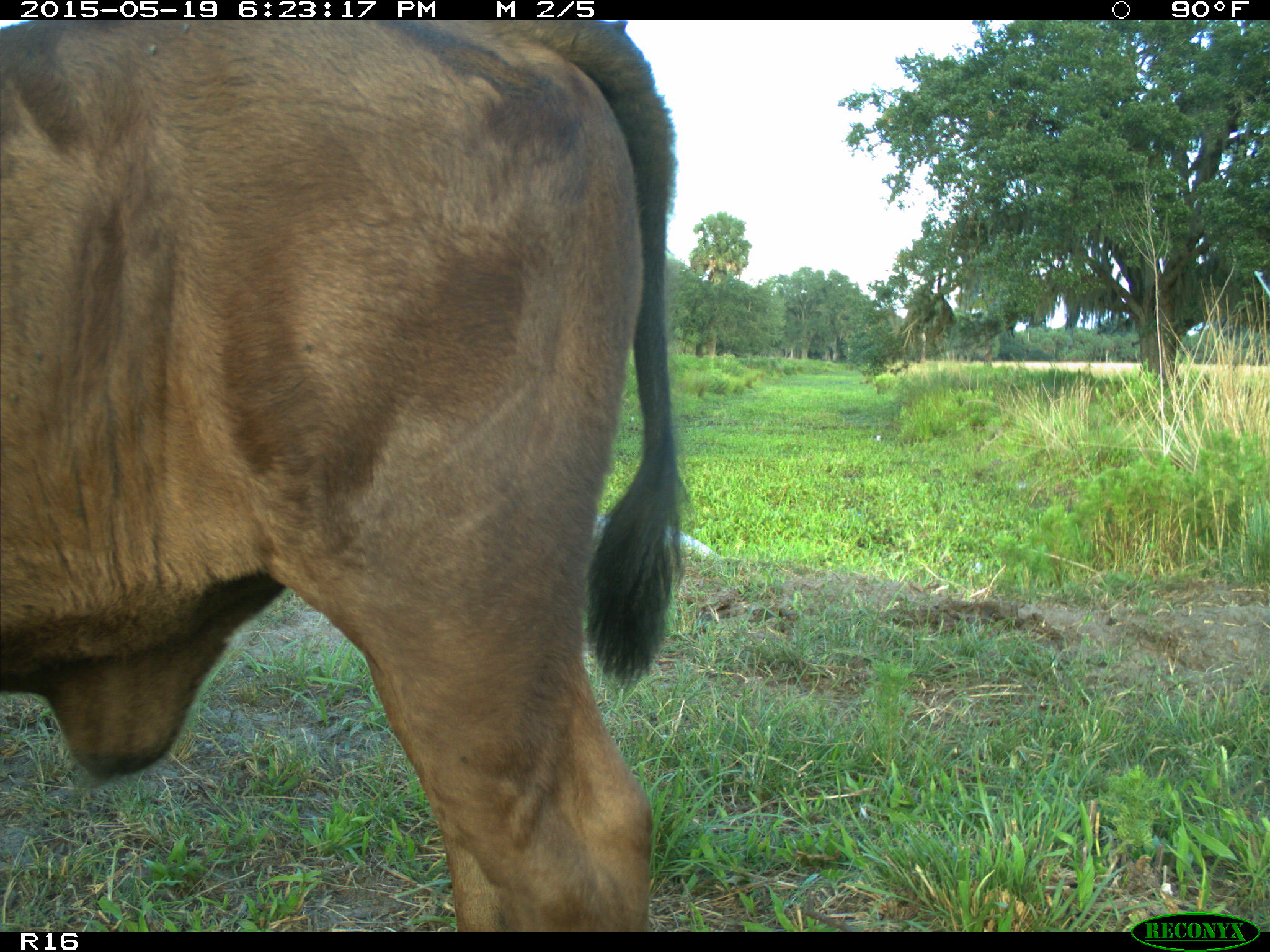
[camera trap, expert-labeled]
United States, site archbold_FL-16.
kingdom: Animalia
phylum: Chordata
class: Mammalia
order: Artiodactyla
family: Bovidae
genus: Bos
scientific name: Bos taurus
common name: domestic cow